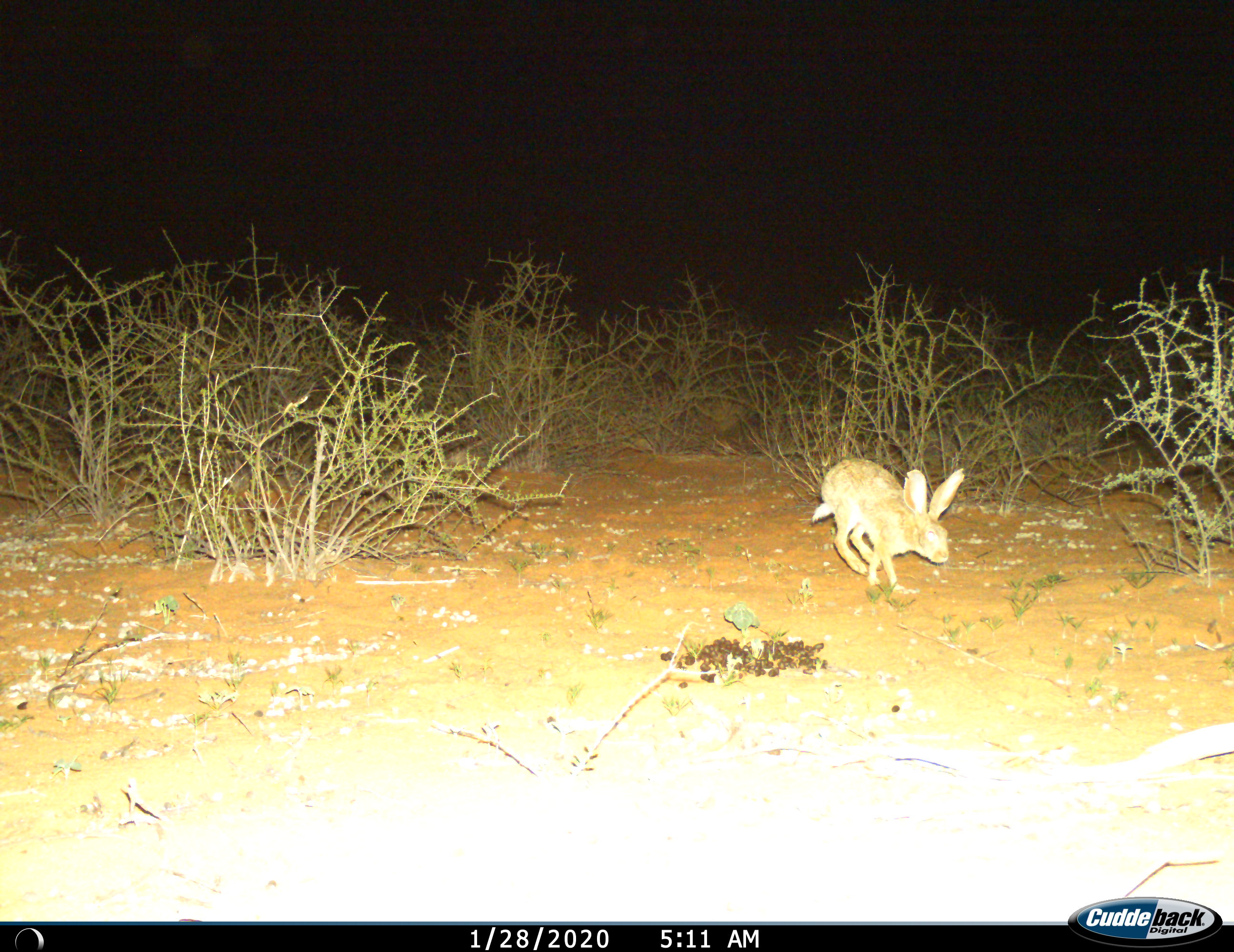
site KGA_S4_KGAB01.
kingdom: Animalia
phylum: Chordata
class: Mammalia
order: Lagomorpha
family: Leporidae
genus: Lepus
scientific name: Lepus capensis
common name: cape hare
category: harecape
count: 1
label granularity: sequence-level